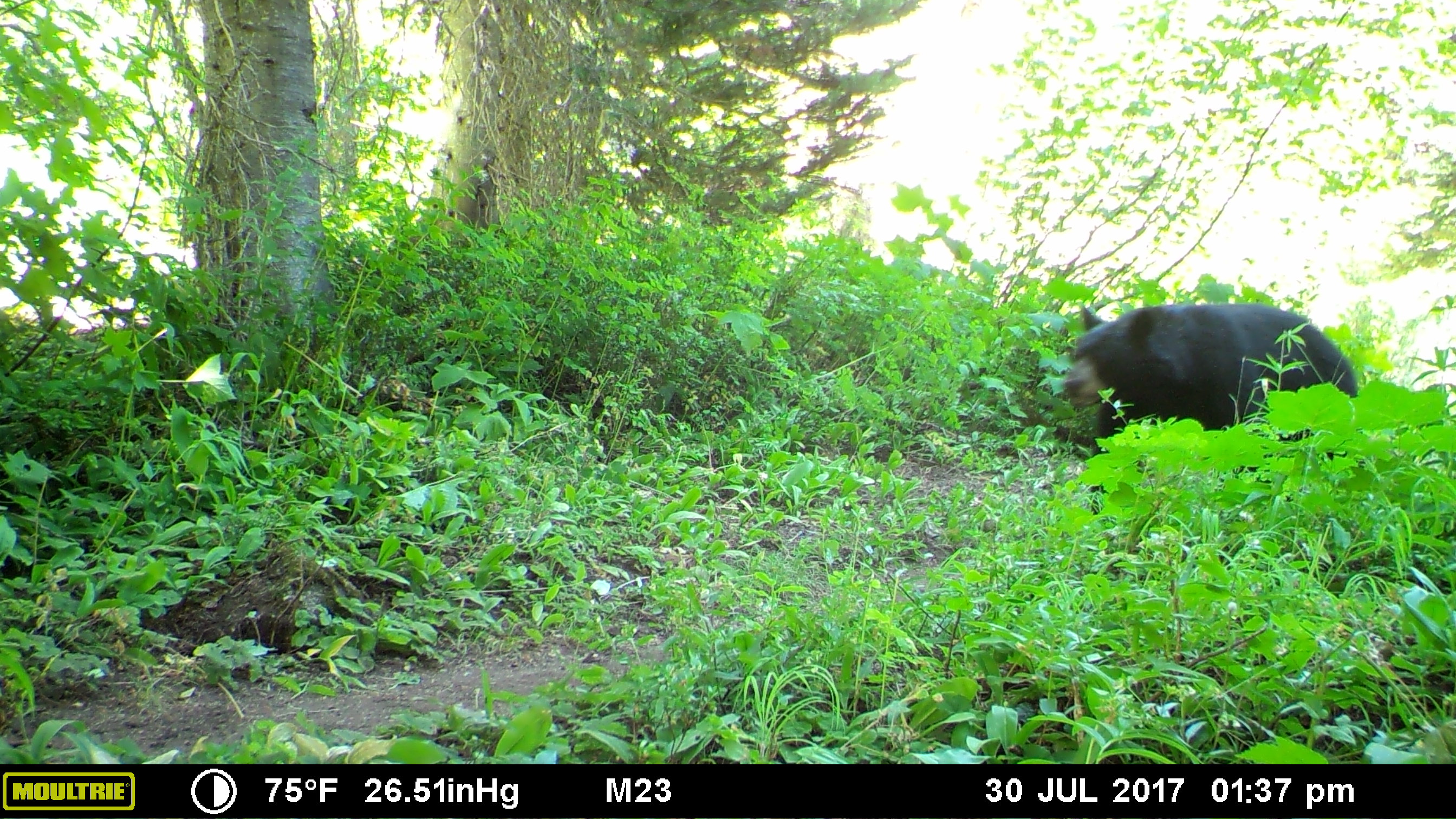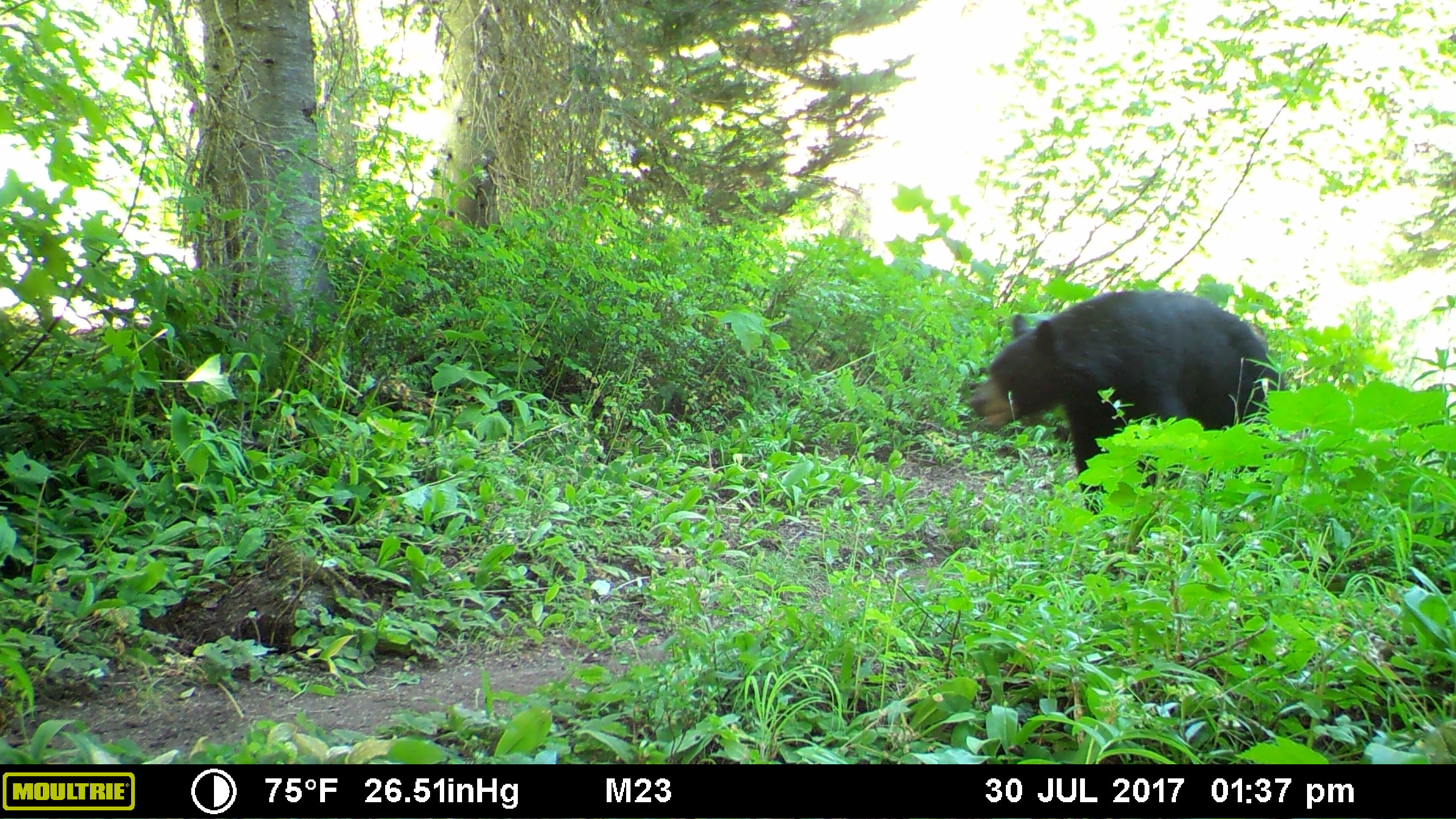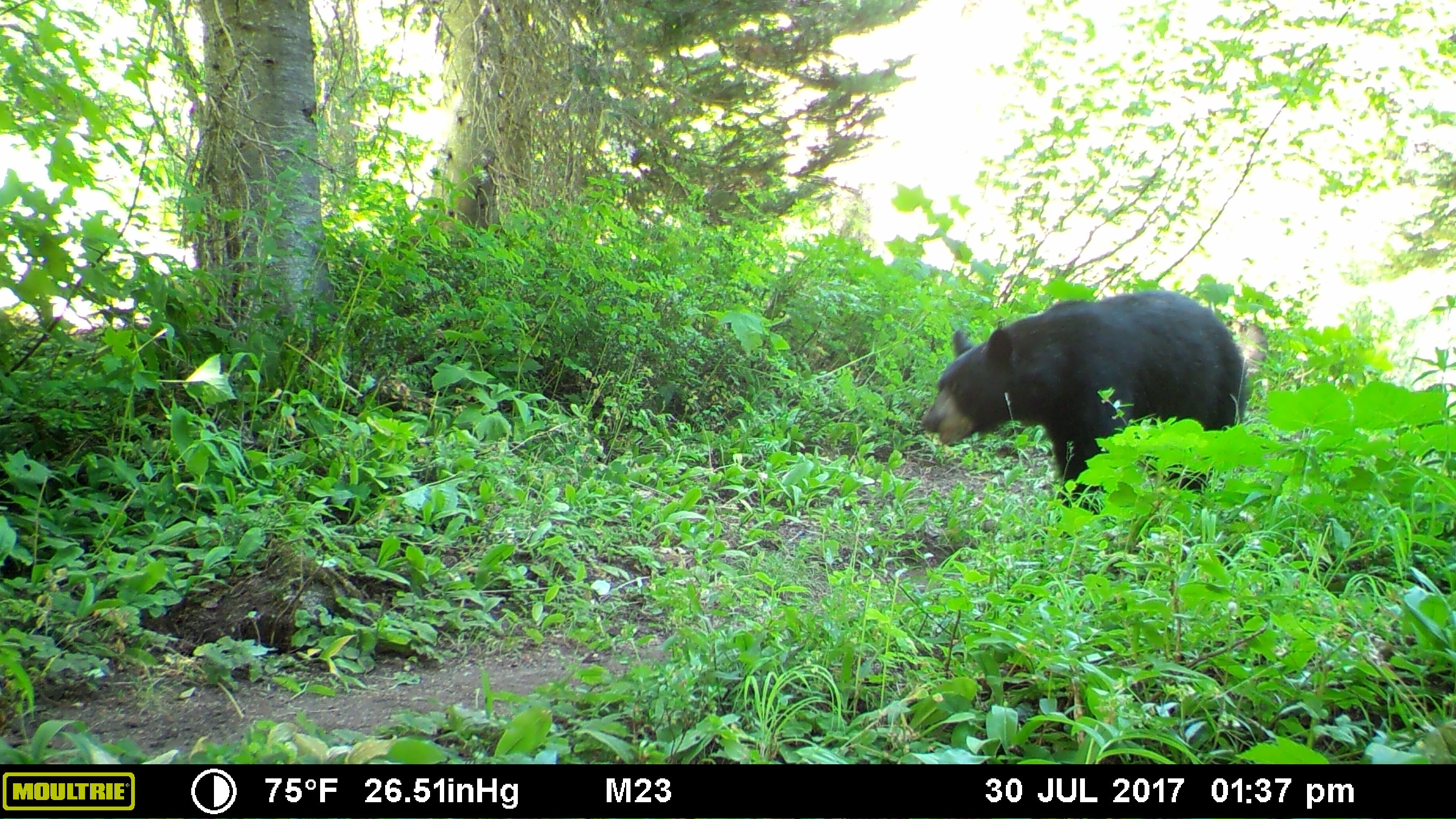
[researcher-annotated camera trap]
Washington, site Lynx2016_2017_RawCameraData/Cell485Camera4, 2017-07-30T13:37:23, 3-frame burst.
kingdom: Animalia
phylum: Chordata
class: Mammalia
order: Carnivora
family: Ursidae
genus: Ursus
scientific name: Ursus americanus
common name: american black bear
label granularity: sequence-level